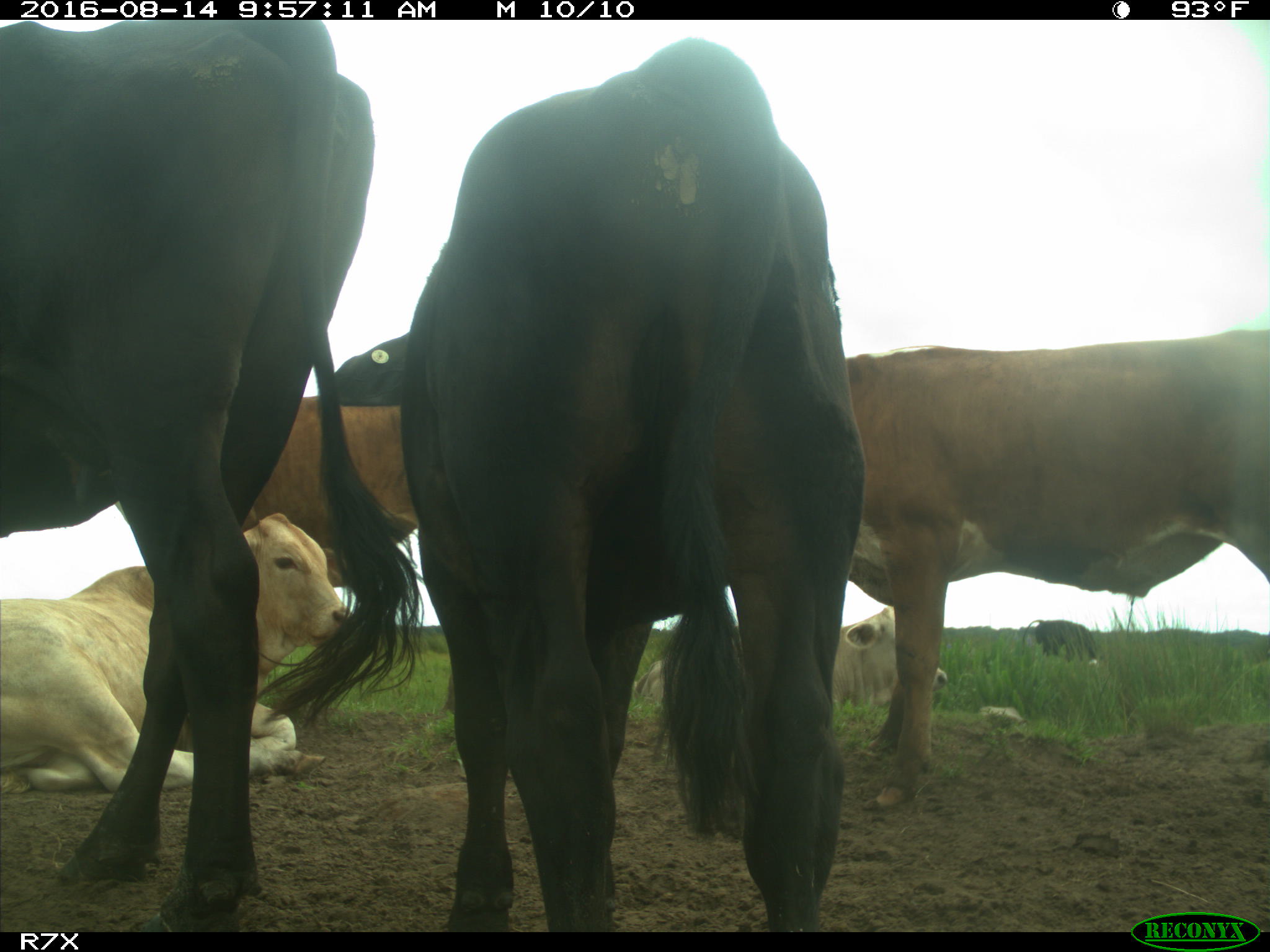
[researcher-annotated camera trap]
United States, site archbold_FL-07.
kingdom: Animalia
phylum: Chordata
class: Mammalia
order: Artiodactyla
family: Bovidae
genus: Bos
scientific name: Bos taurus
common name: domestic cow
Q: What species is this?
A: Bos taurus (domestic cow).